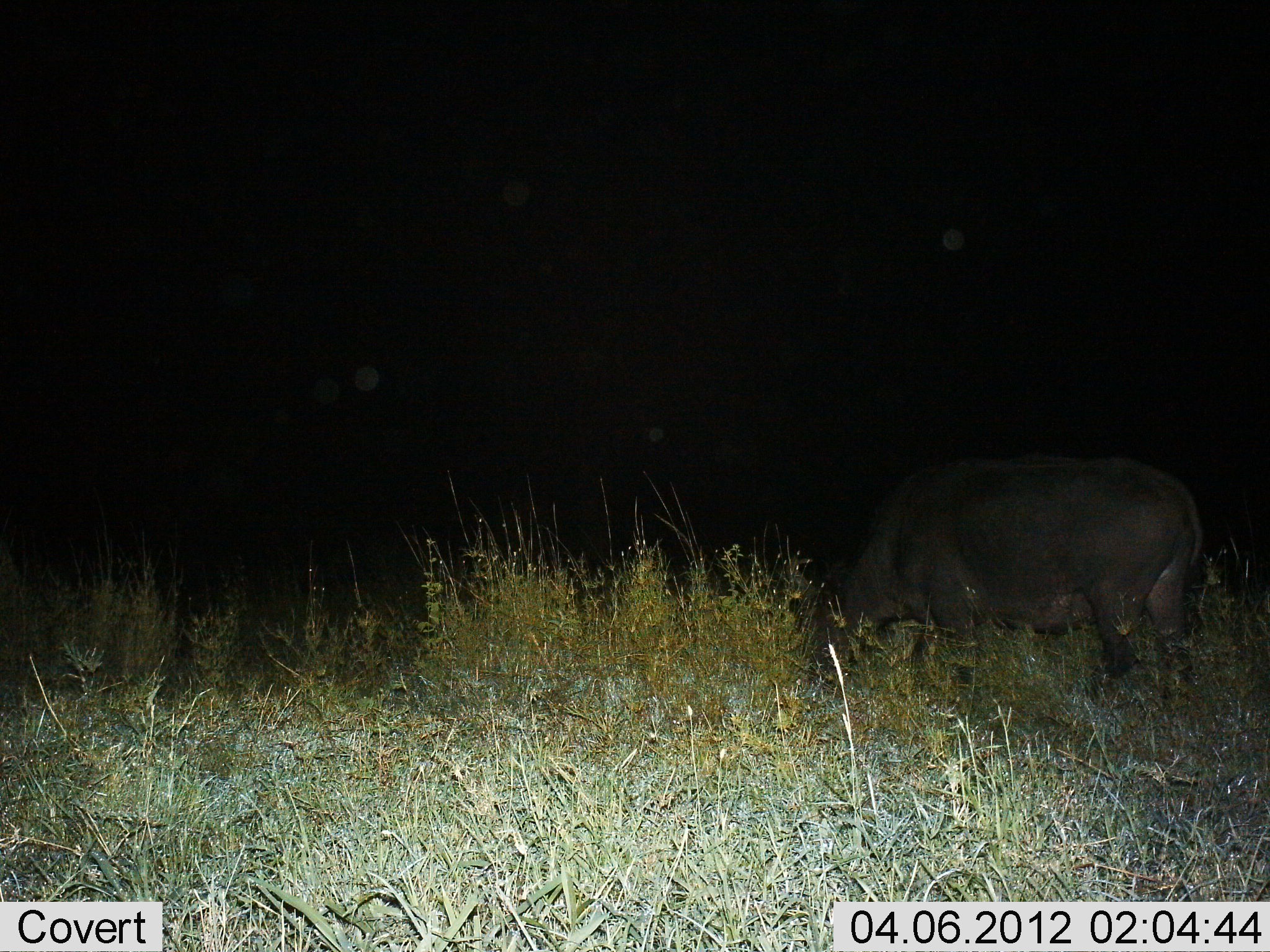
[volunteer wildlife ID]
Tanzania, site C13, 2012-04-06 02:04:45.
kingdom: Animalia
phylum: Chordata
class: Mammalia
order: Artiodactyla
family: Bovidae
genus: Syncerus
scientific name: Syncerus caffer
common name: cape buffalo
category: buffalo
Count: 1.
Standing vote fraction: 33%.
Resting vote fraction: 0%.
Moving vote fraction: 0%.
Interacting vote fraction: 0%.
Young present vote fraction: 0%.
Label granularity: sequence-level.